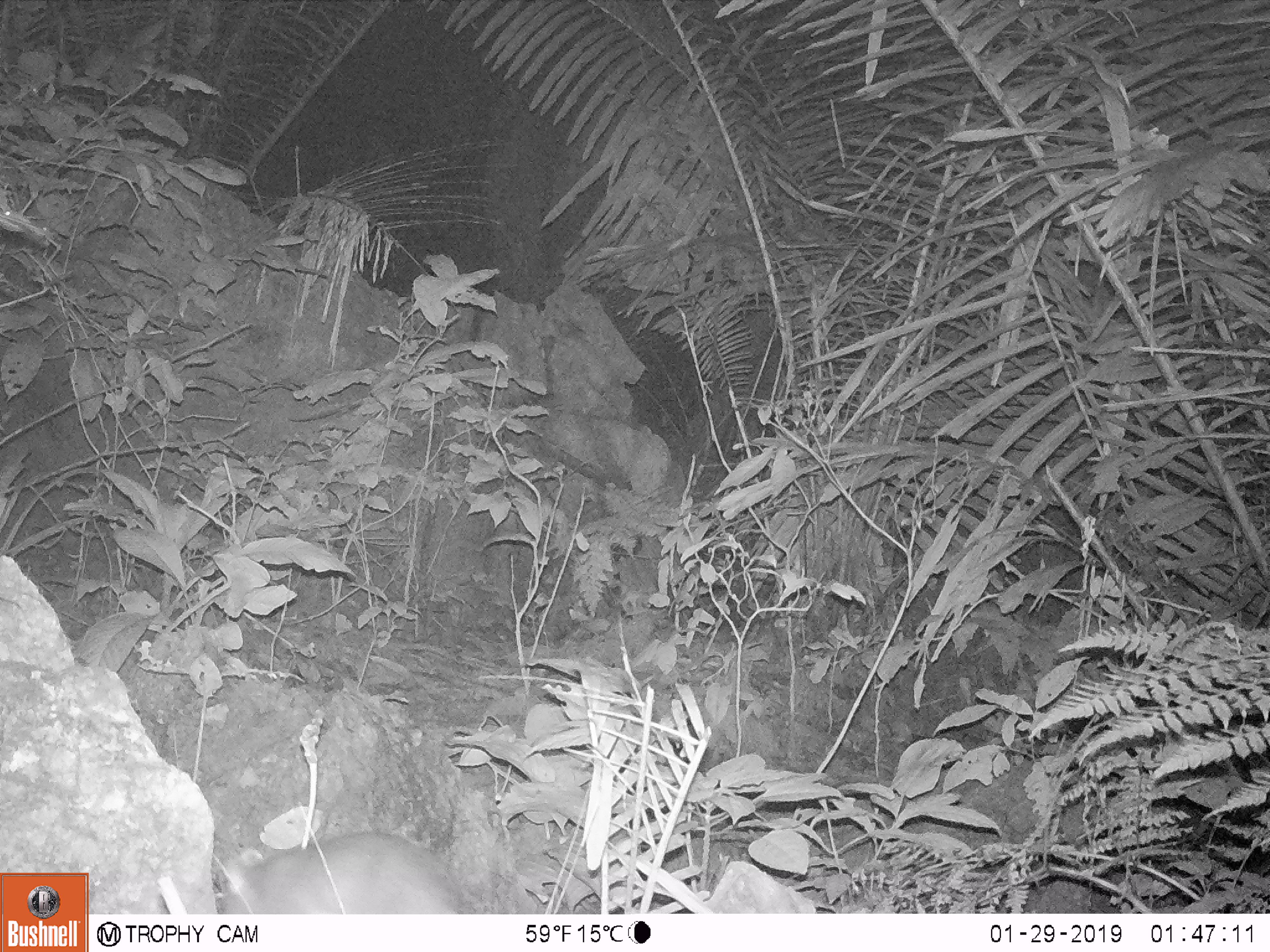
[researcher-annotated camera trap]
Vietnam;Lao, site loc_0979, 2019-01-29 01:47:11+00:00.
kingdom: Animalia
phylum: Chordata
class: Mammalia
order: Rodentia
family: Muridae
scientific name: Muridae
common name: old-world mice and rats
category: unidentified murid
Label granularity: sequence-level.